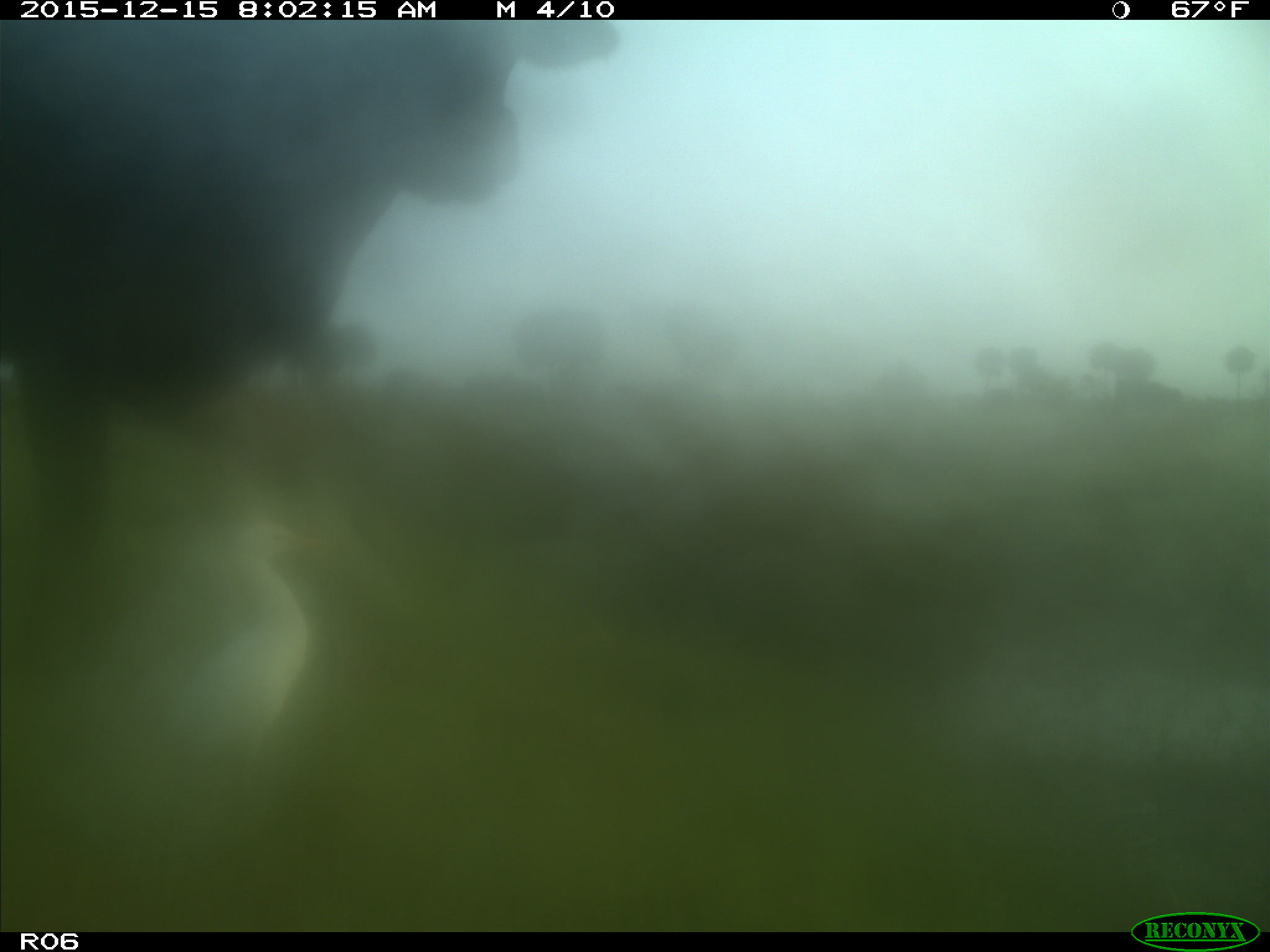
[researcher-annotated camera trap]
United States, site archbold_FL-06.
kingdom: Animalia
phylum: Chordata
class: Mammalia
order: Artiodactyla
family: Bovidae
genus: Bos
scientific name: Bos taurus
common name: domestic cow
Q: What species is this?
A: Bos taurus (domestic cow).